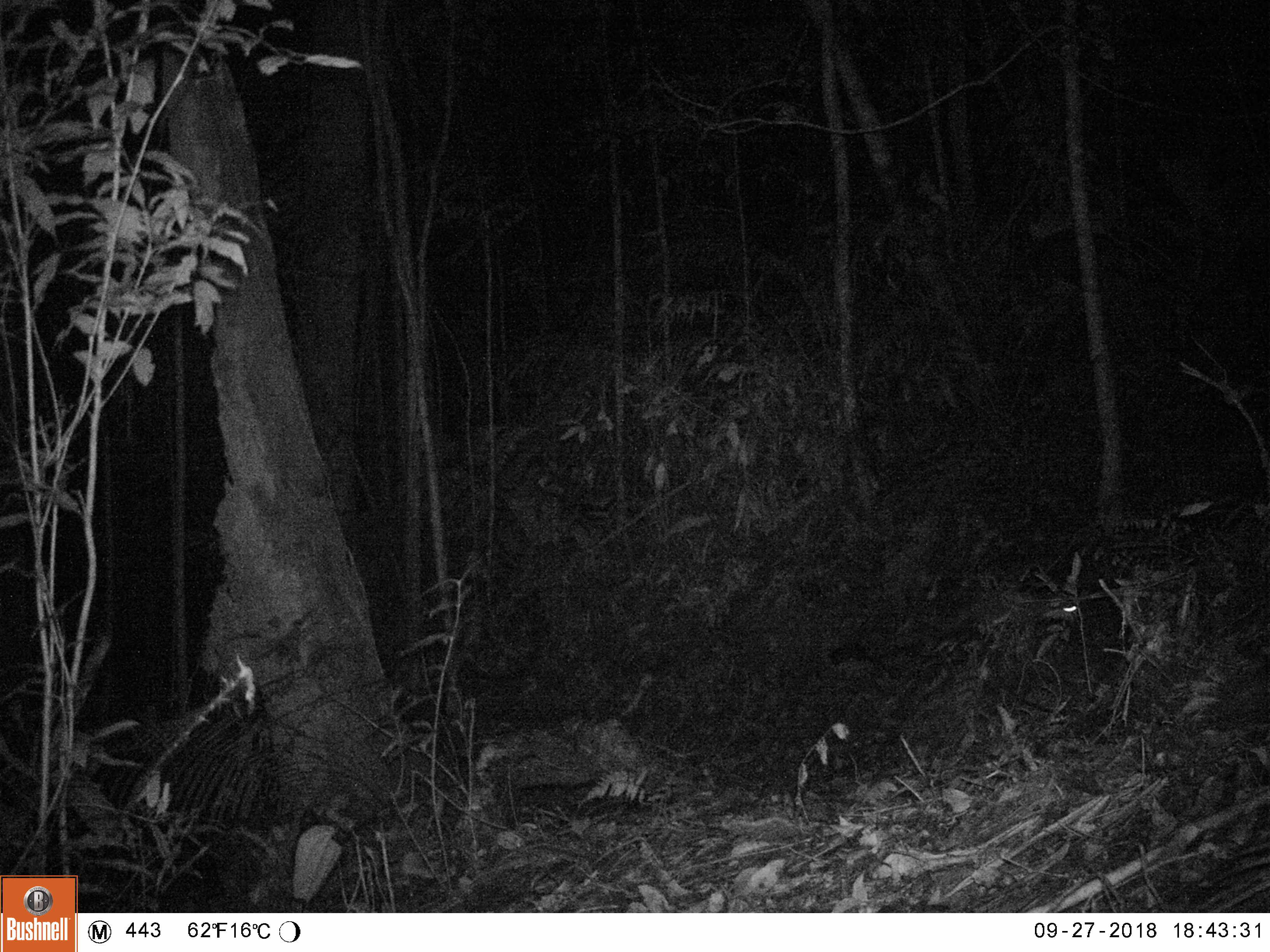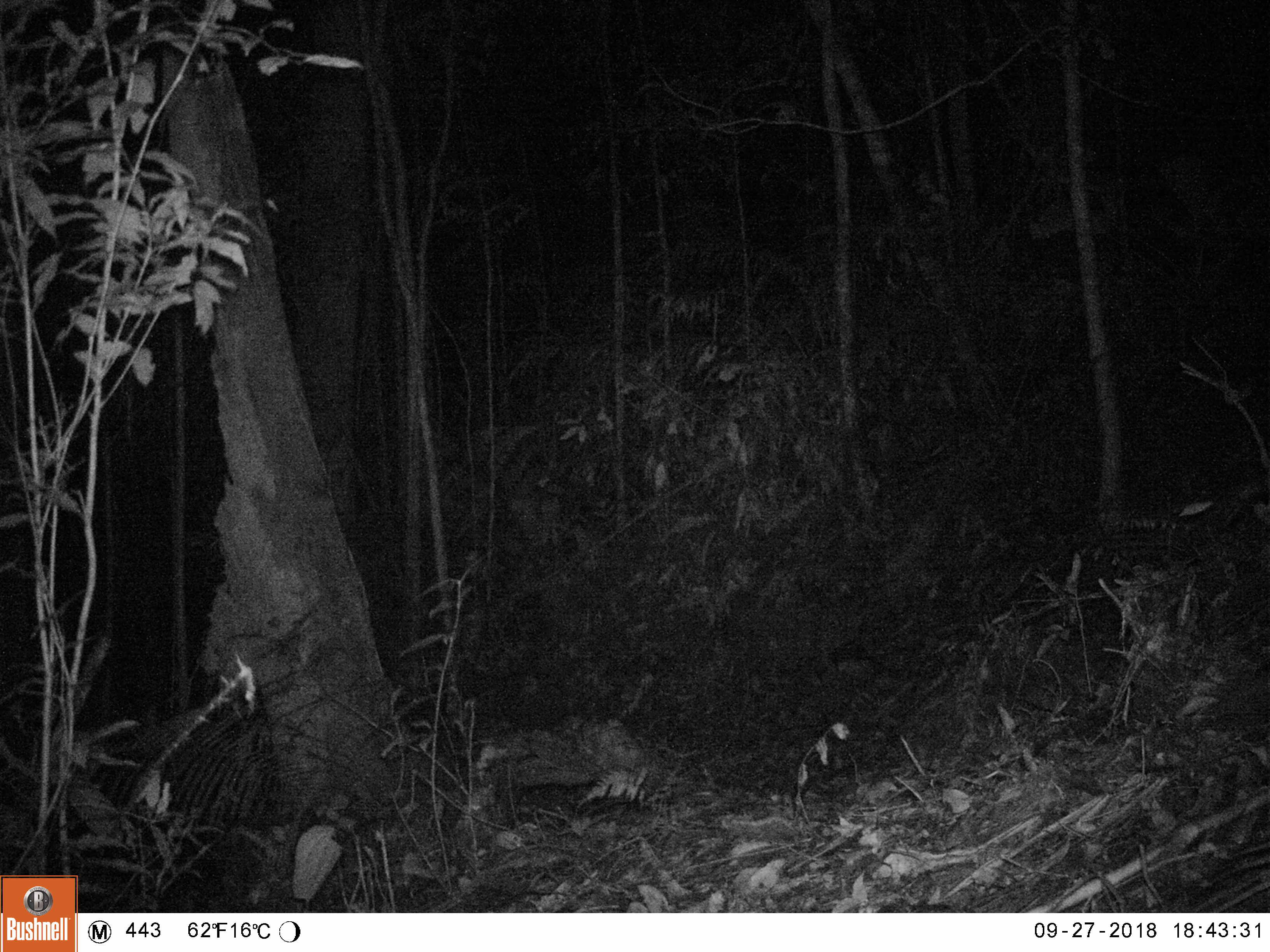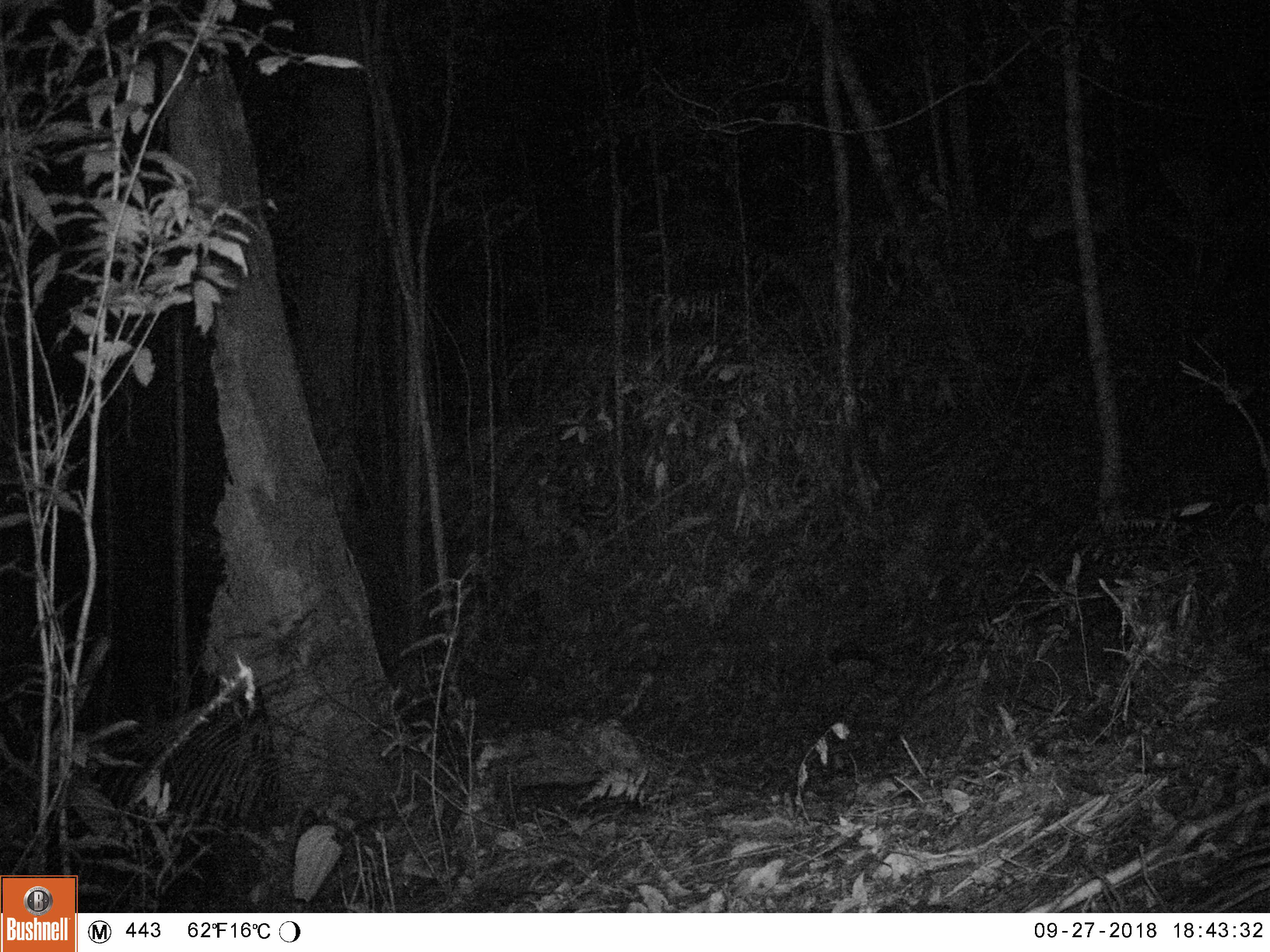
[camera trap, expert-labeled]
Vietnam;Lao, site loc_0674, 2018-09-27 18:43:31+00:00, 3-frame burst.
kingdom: Animalia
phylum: Chordata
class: Mammalia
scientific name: Mammalia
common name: mammal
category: unidentified small mammal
Unidentified small mammal (mammal) (Mammalia). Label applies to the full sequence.